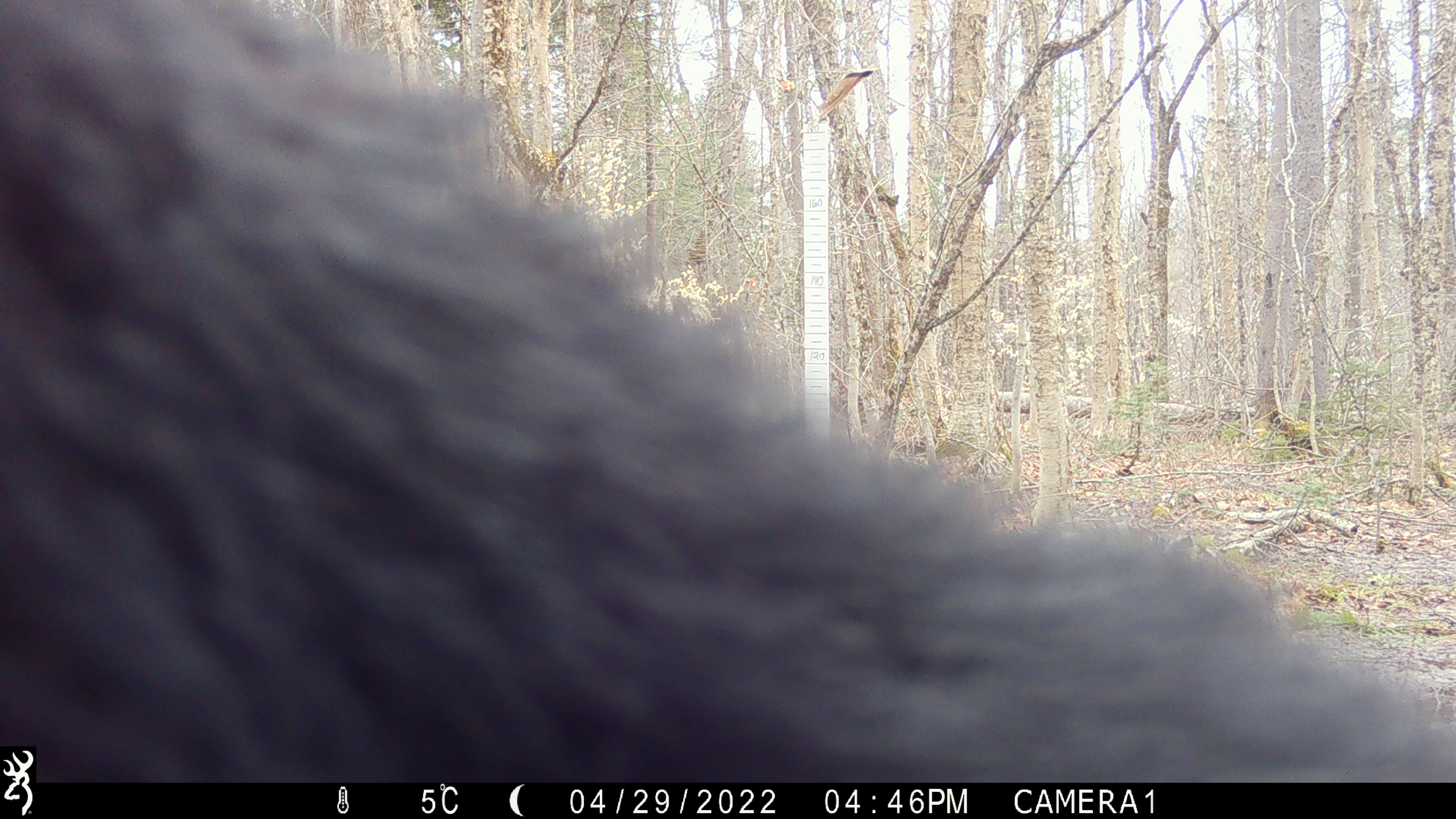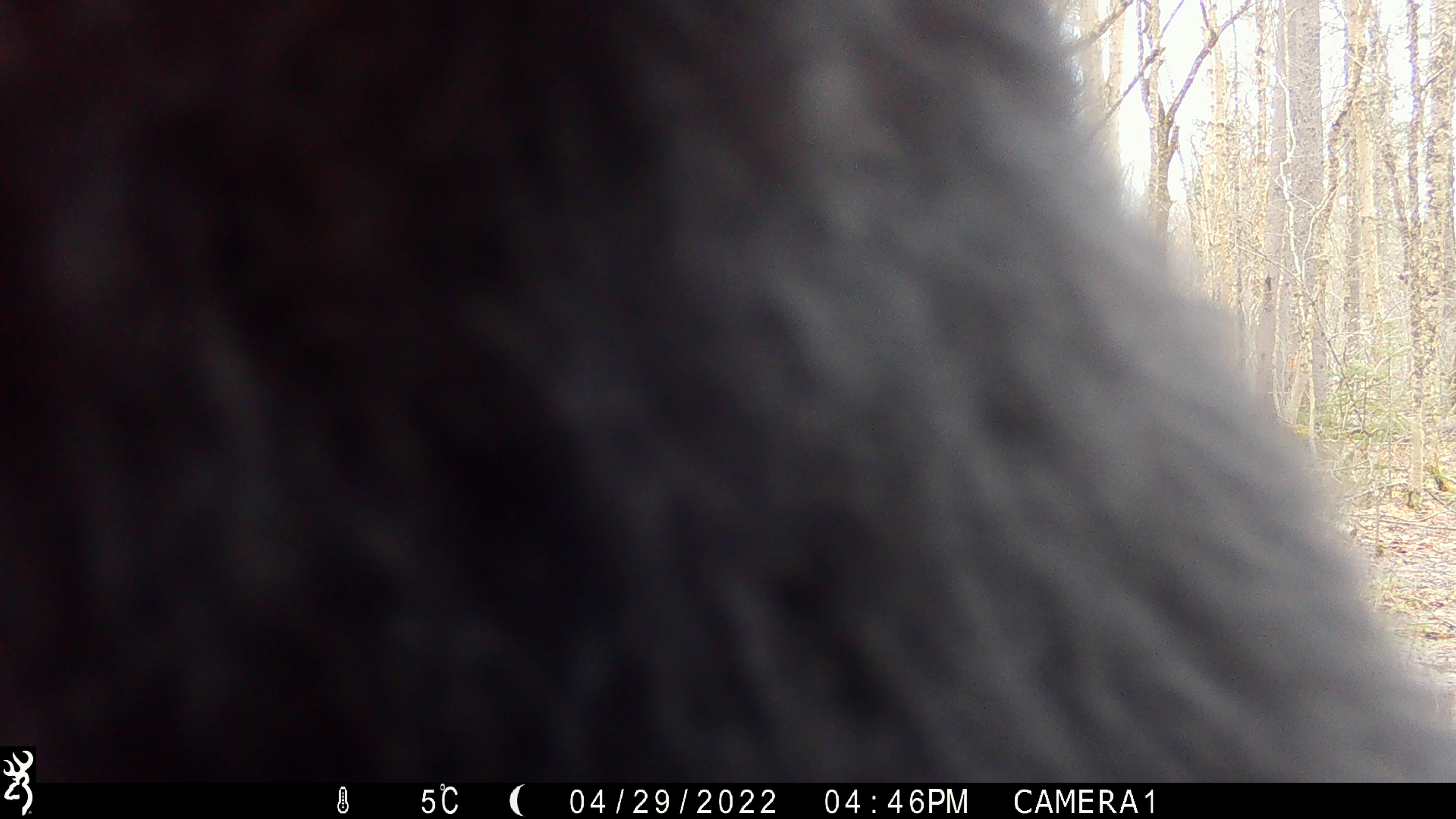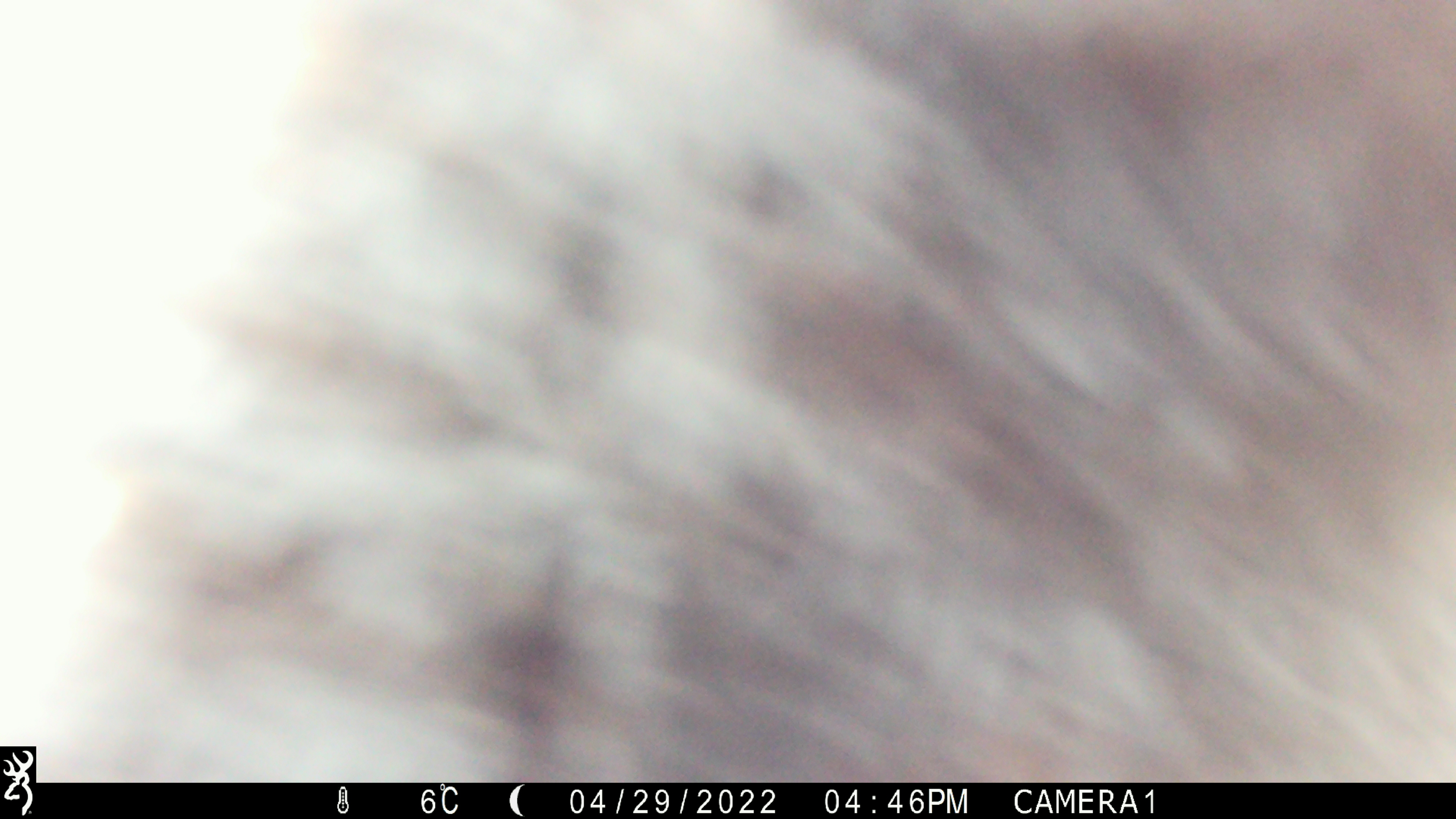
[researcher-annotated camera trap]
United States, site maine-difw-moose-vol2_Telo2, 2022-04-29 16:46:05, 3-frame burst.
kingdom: Animalia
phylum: Chordata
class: Mammalia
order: Carnivora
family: Ursidae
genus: Ursus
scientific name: Ursus americanus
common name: black bear